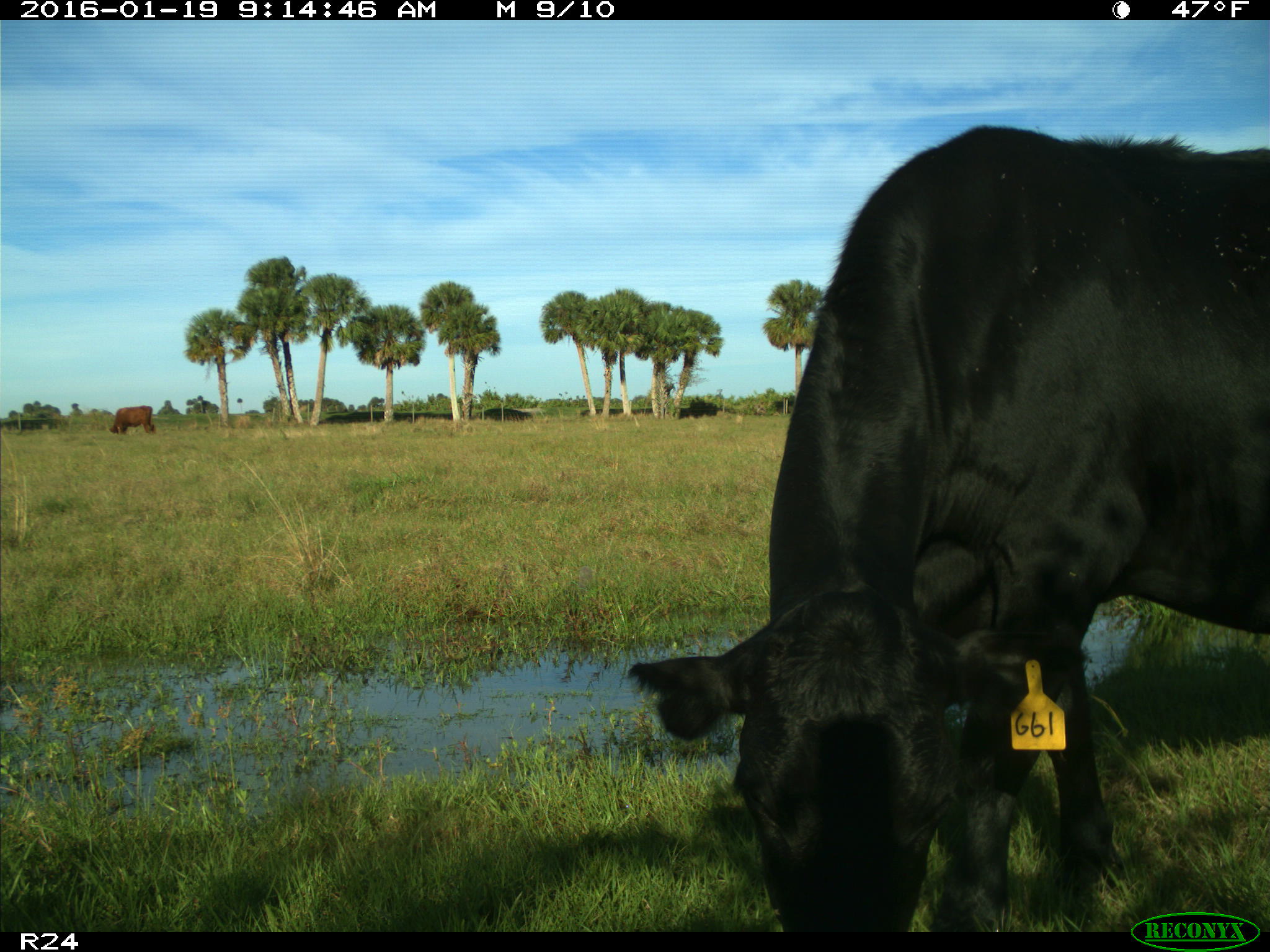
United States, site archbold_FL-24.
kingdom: Animalia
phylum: Chordata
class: Mammalia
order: Artiodactyla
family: Bovidae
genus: Bos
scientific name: Bos taurus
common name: domestic cow